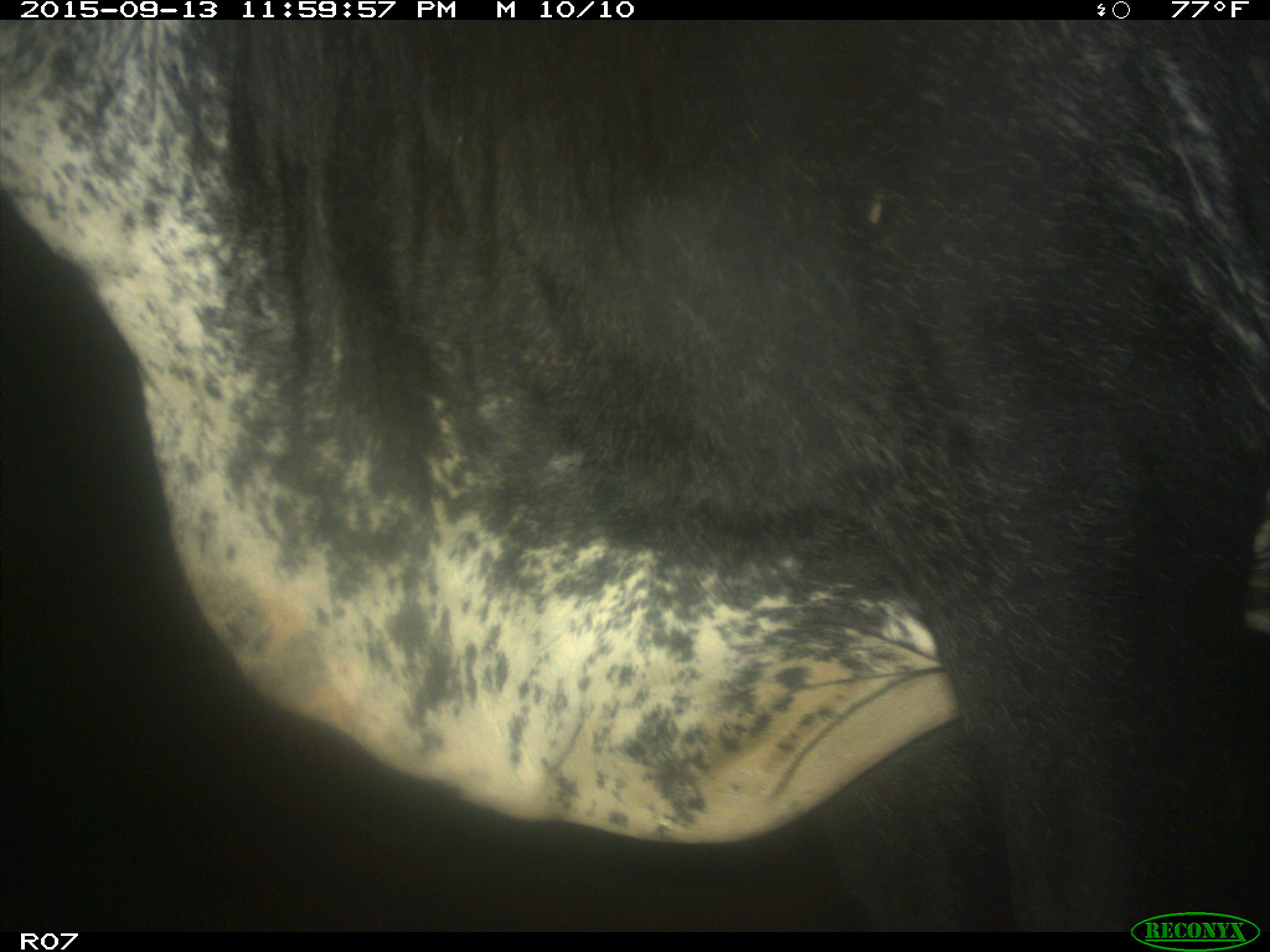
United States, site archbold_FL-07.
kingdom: Animalia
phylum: Chordata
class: Mammalia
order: Artiodactyla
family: Bovidae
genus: Bos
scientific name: Bos taurus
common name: domestic cow